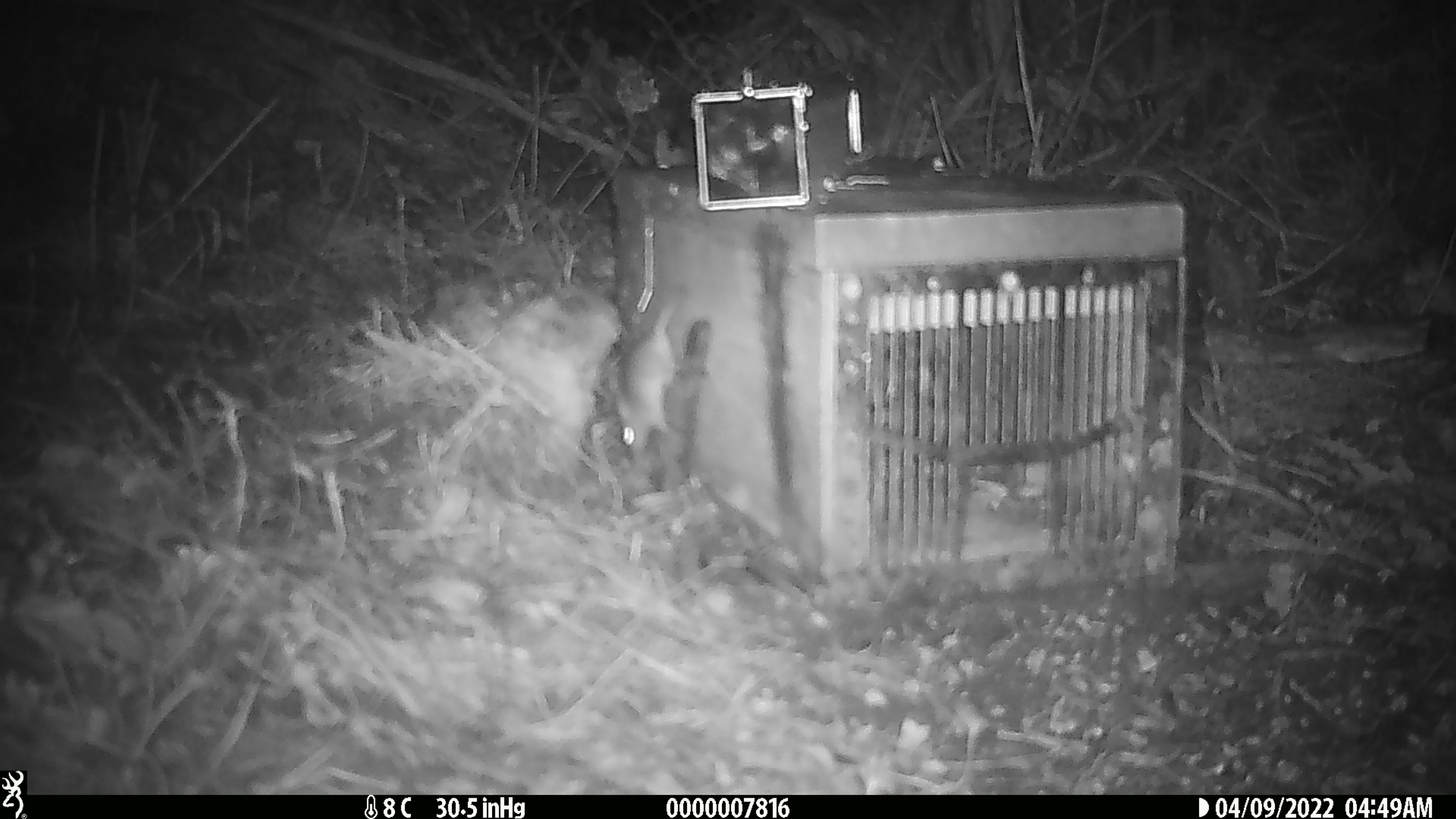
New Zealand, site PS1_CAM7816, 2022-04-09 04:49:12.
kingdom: Animalia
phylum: Chordata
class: Mammalia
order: Rodentia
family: Muridae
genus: Mus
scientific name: Mus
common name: mouse